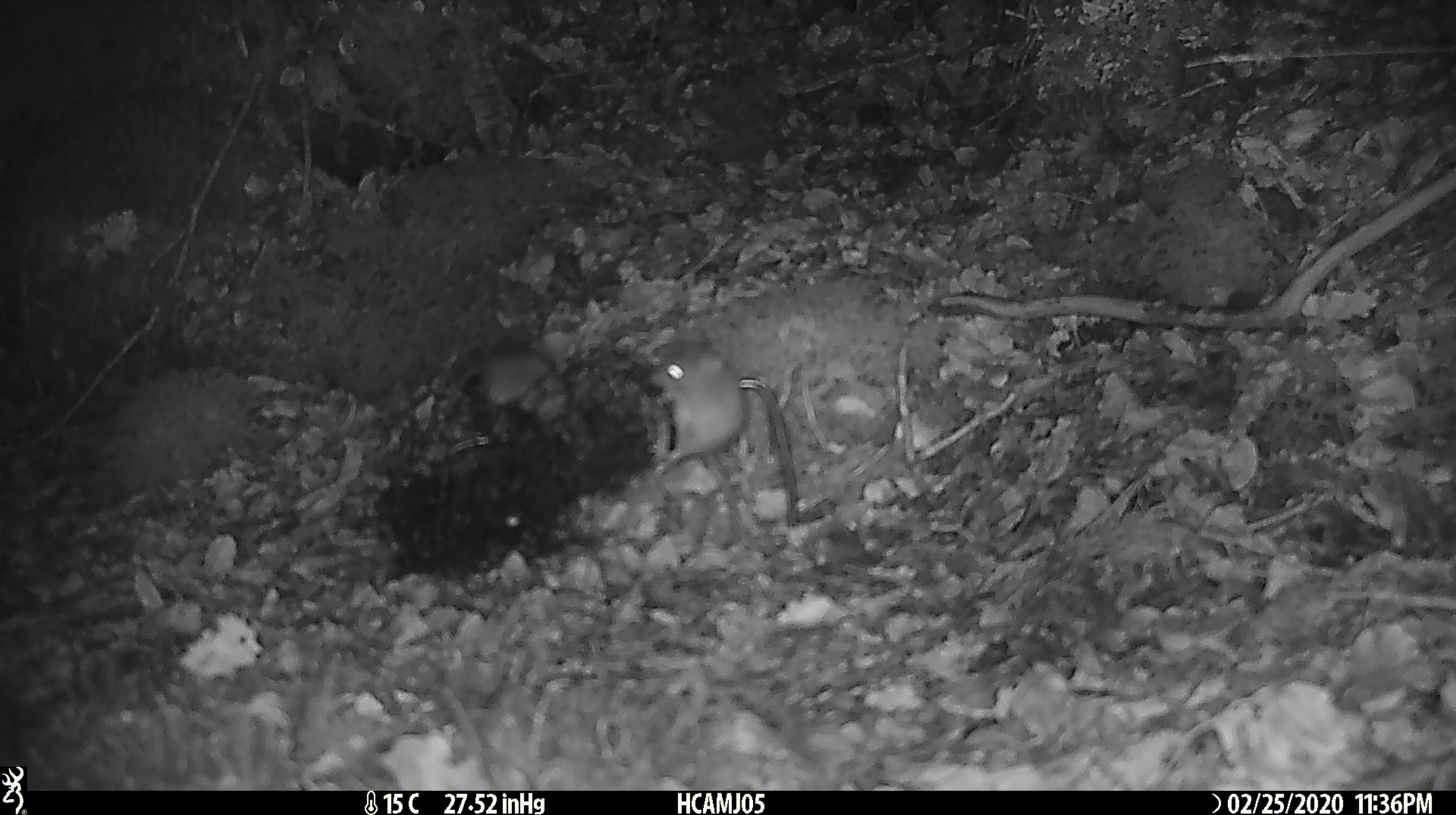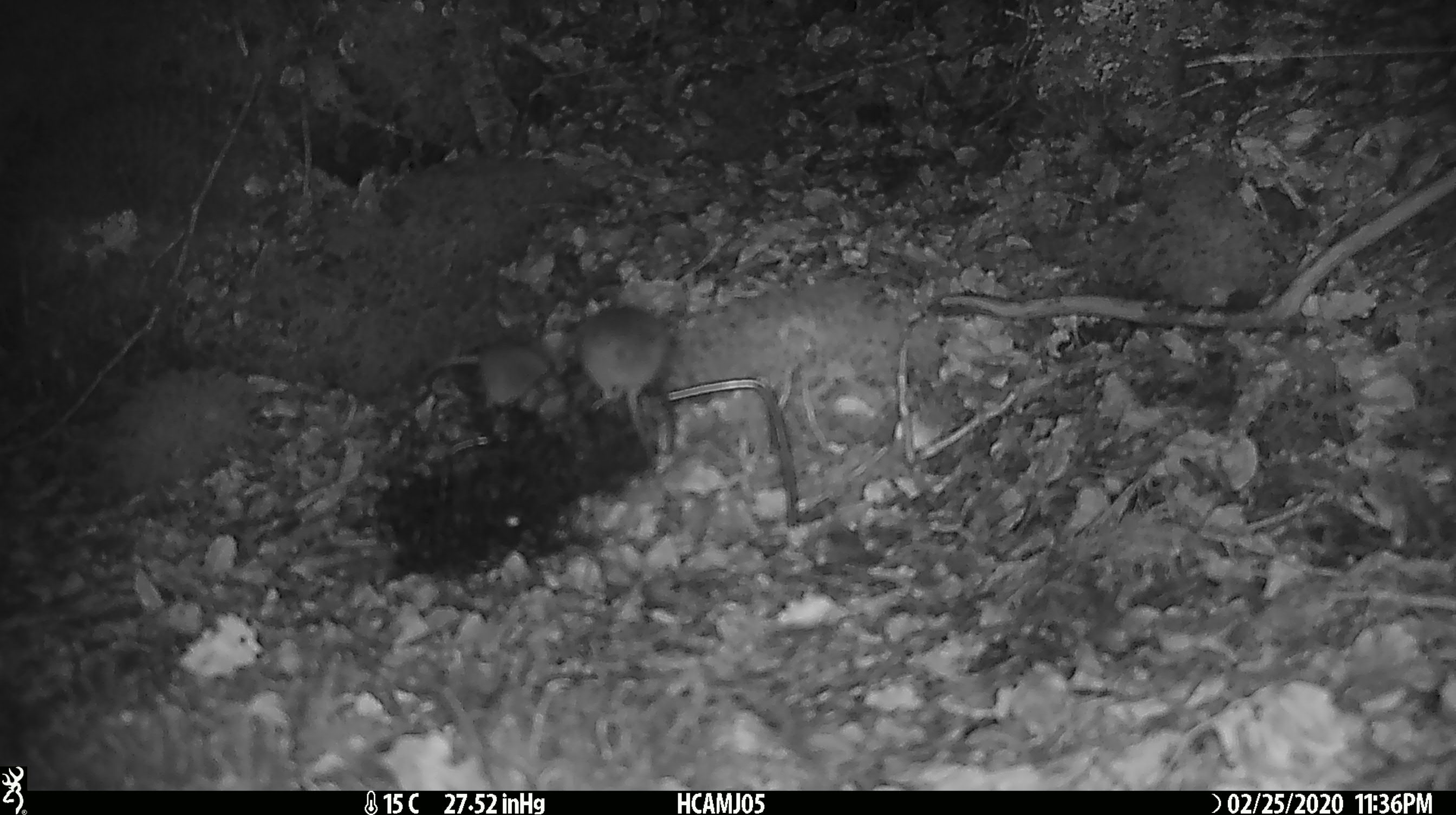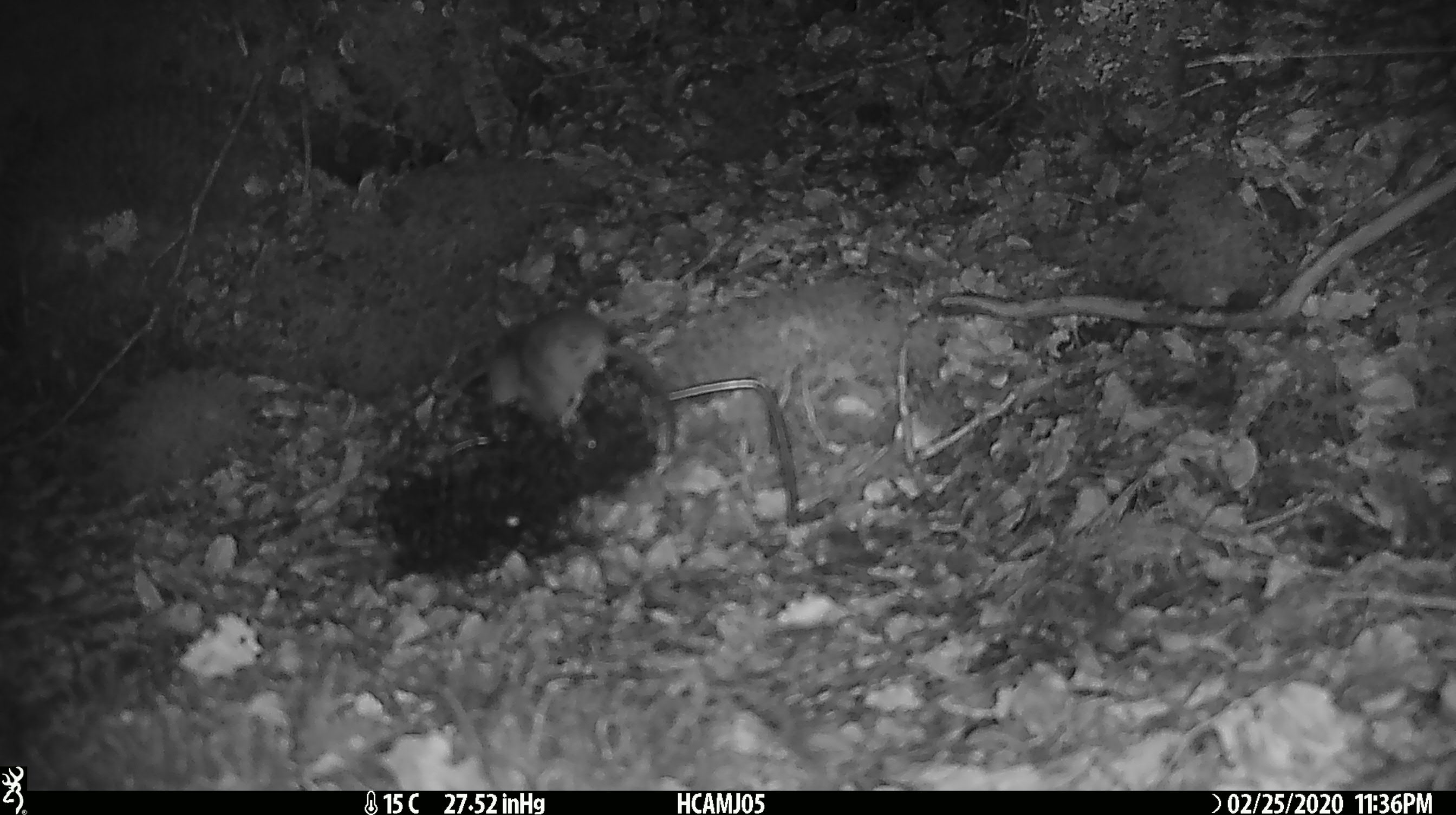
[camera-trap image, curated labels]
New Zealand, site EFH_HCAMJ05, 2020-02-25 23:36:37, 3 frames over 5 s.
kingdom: Animalia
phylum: Chordata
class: Mammalia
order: Rodentia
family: Muridae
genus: Mus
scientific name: Mus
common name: mouse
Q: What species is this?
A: Mouse (Mus).